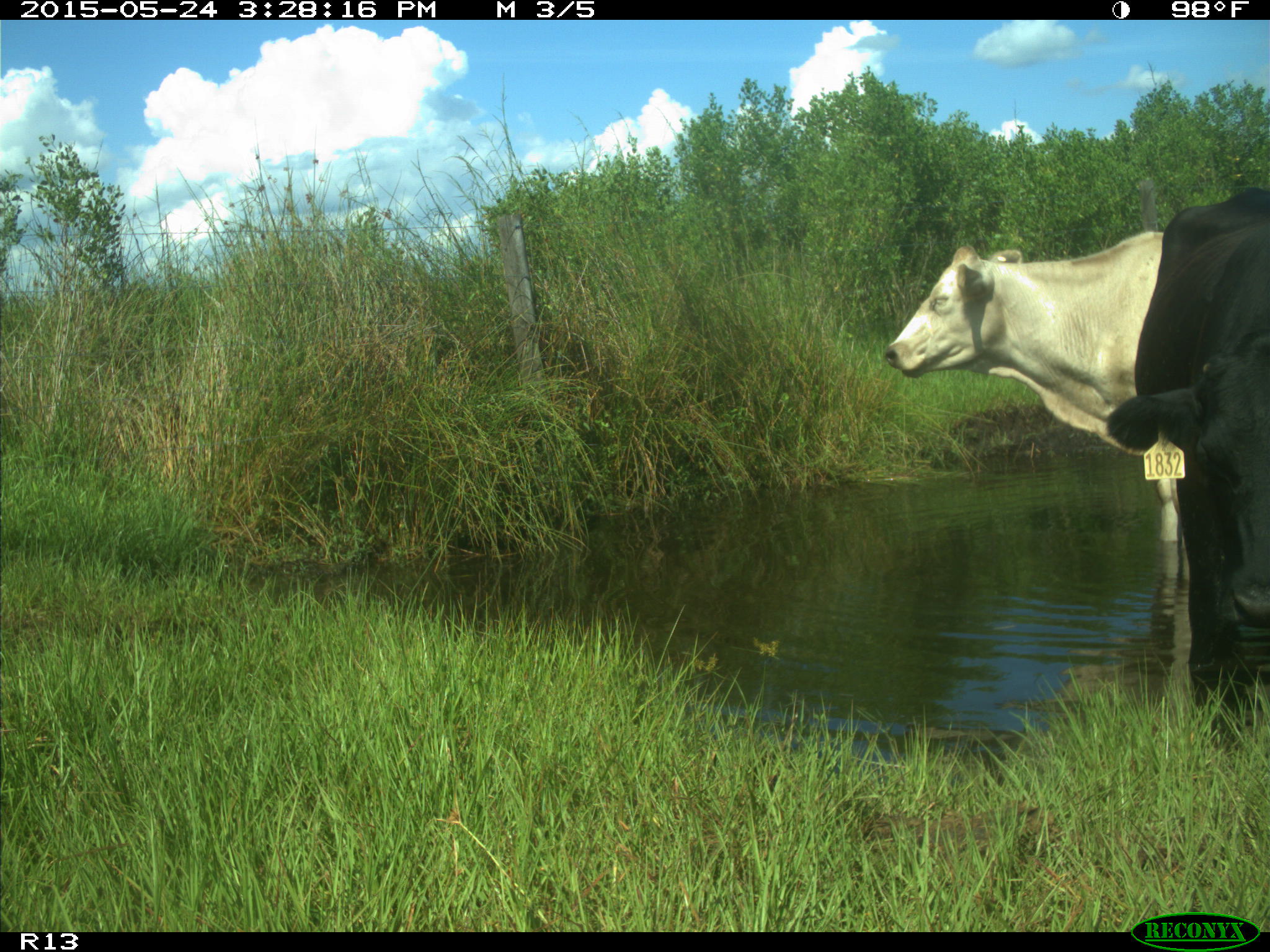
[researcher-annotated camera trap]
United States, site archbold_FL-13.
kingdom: Animalia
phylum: Chordata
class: Mammalia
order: Artiodactyla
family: Bovidae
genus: Bos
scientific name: Bos taurus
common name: domestic cow